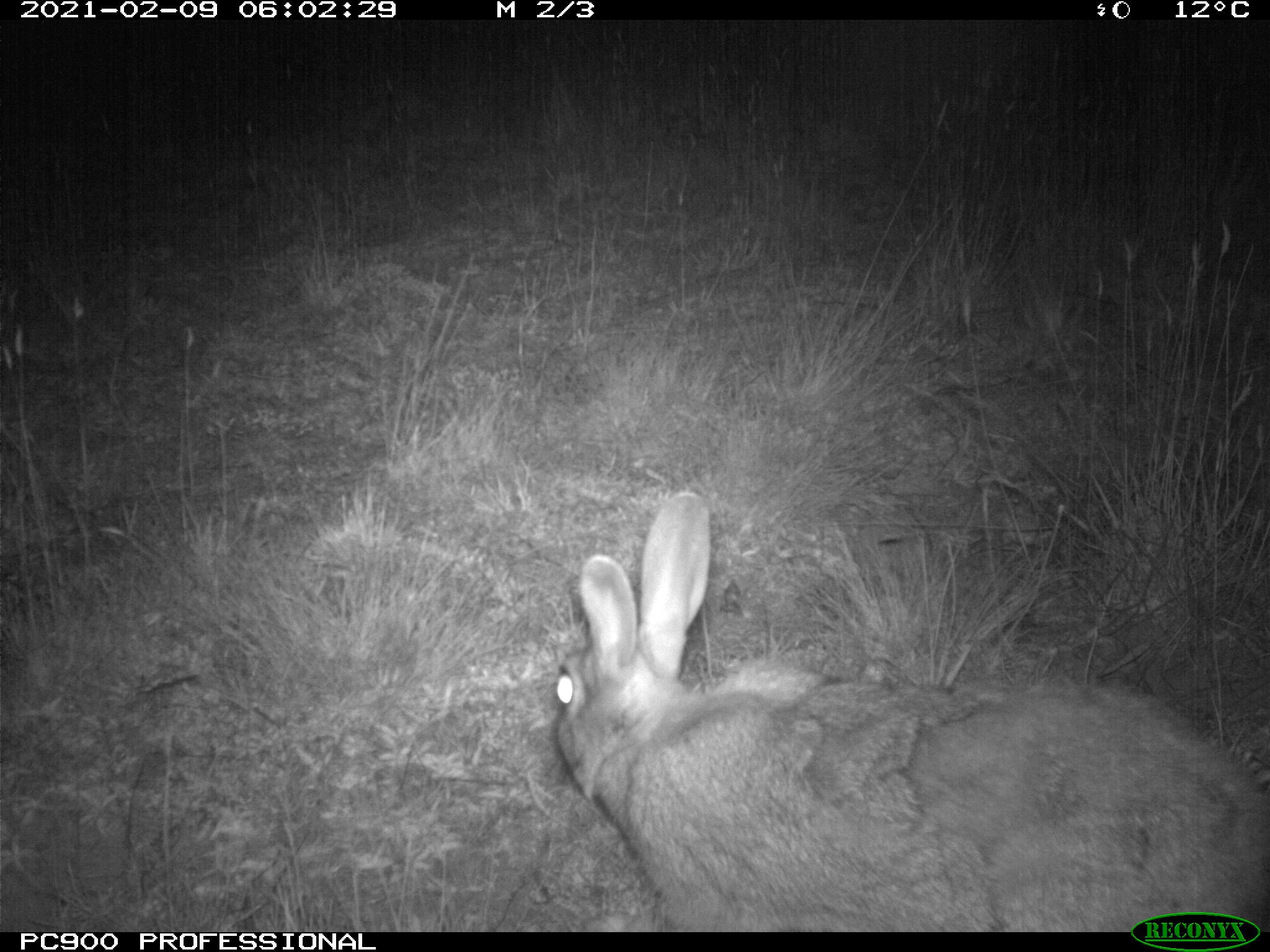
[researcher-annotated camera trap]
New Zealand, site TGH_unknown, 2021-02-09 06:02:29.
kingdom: Animalia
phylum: Chordata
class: Mammalia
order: Lagomorpha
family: Leporidae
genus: Oryctolagus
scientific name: Oryctolagus cuniculus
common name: european rabbit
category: rabbit